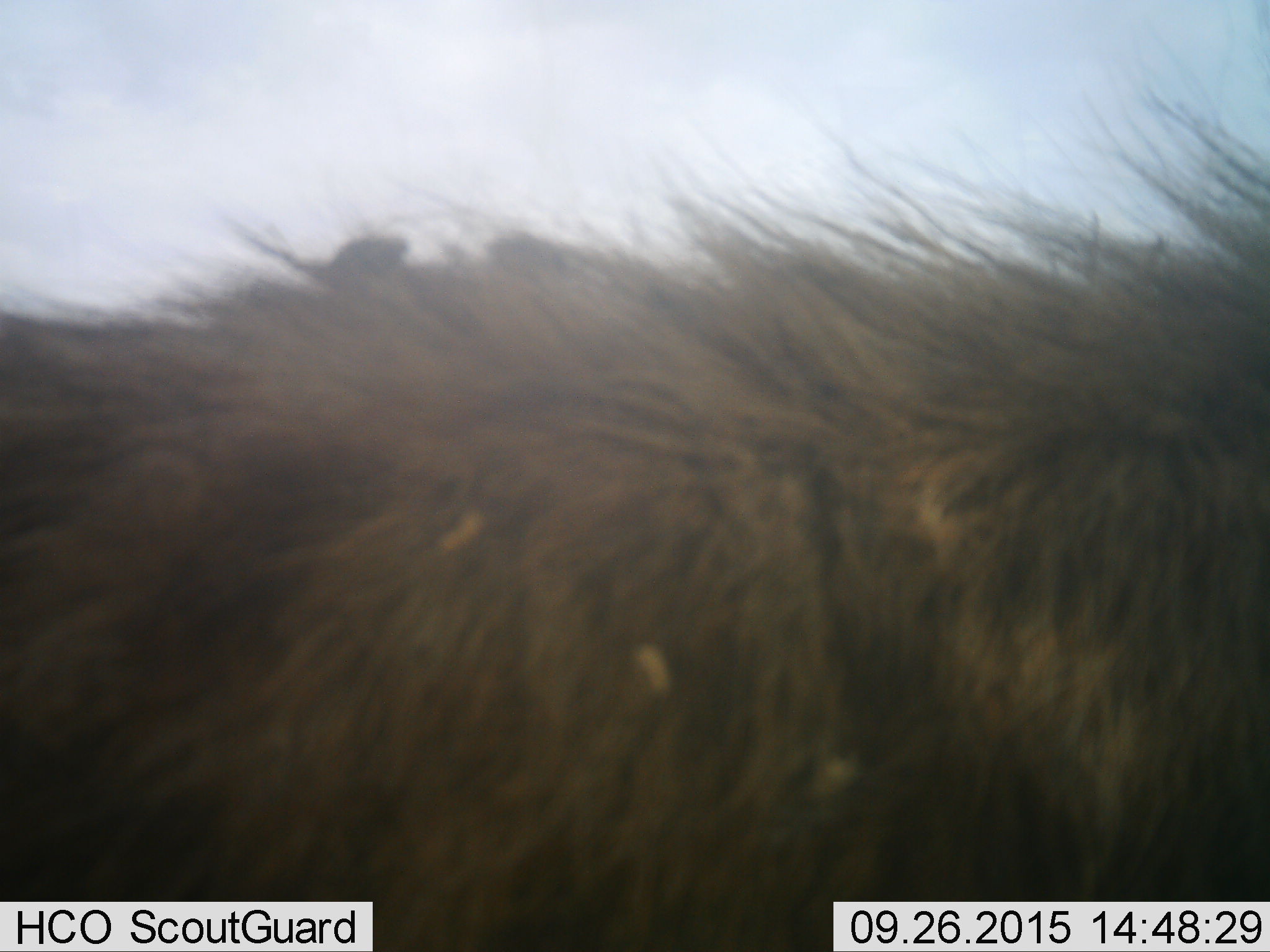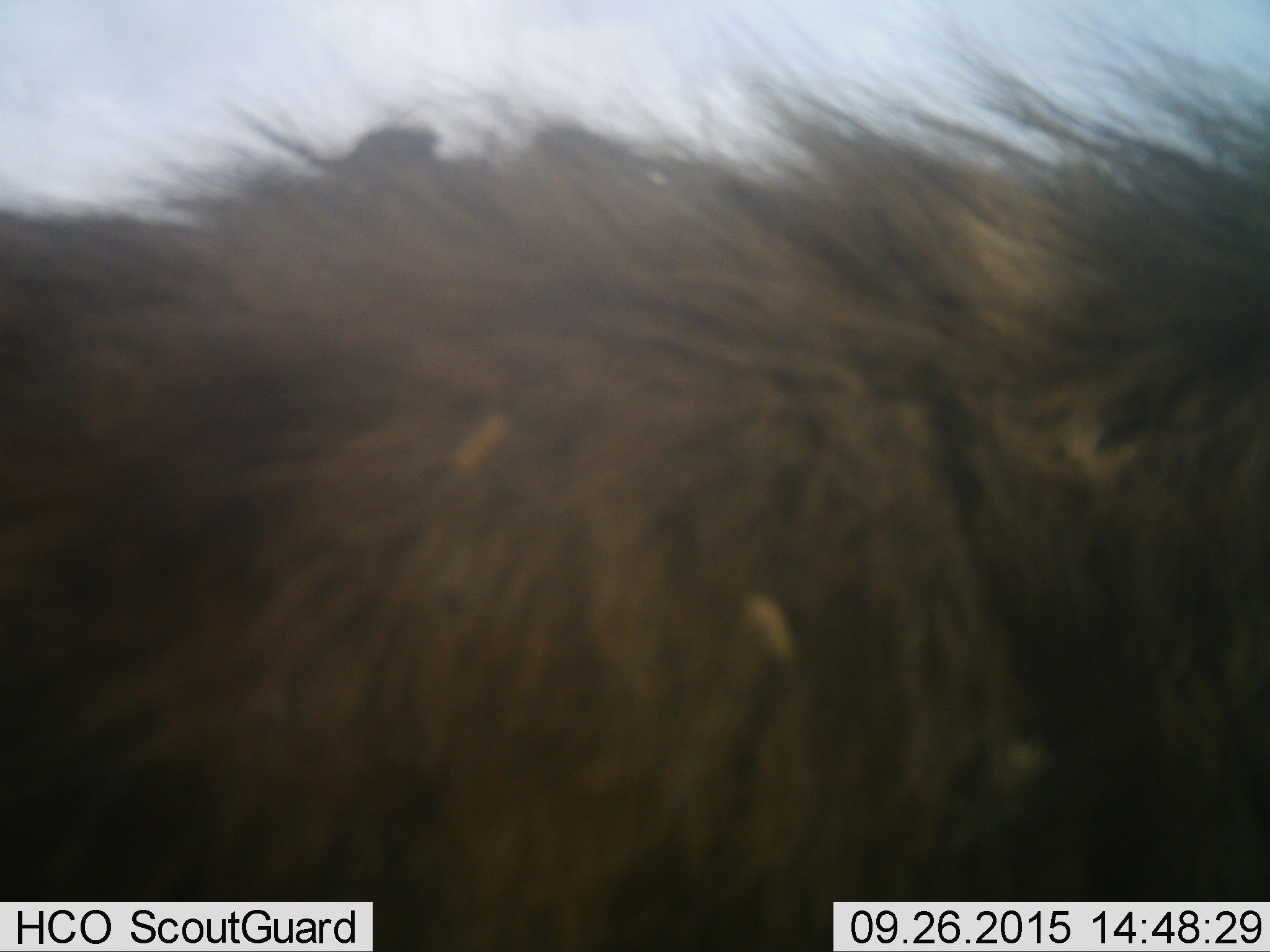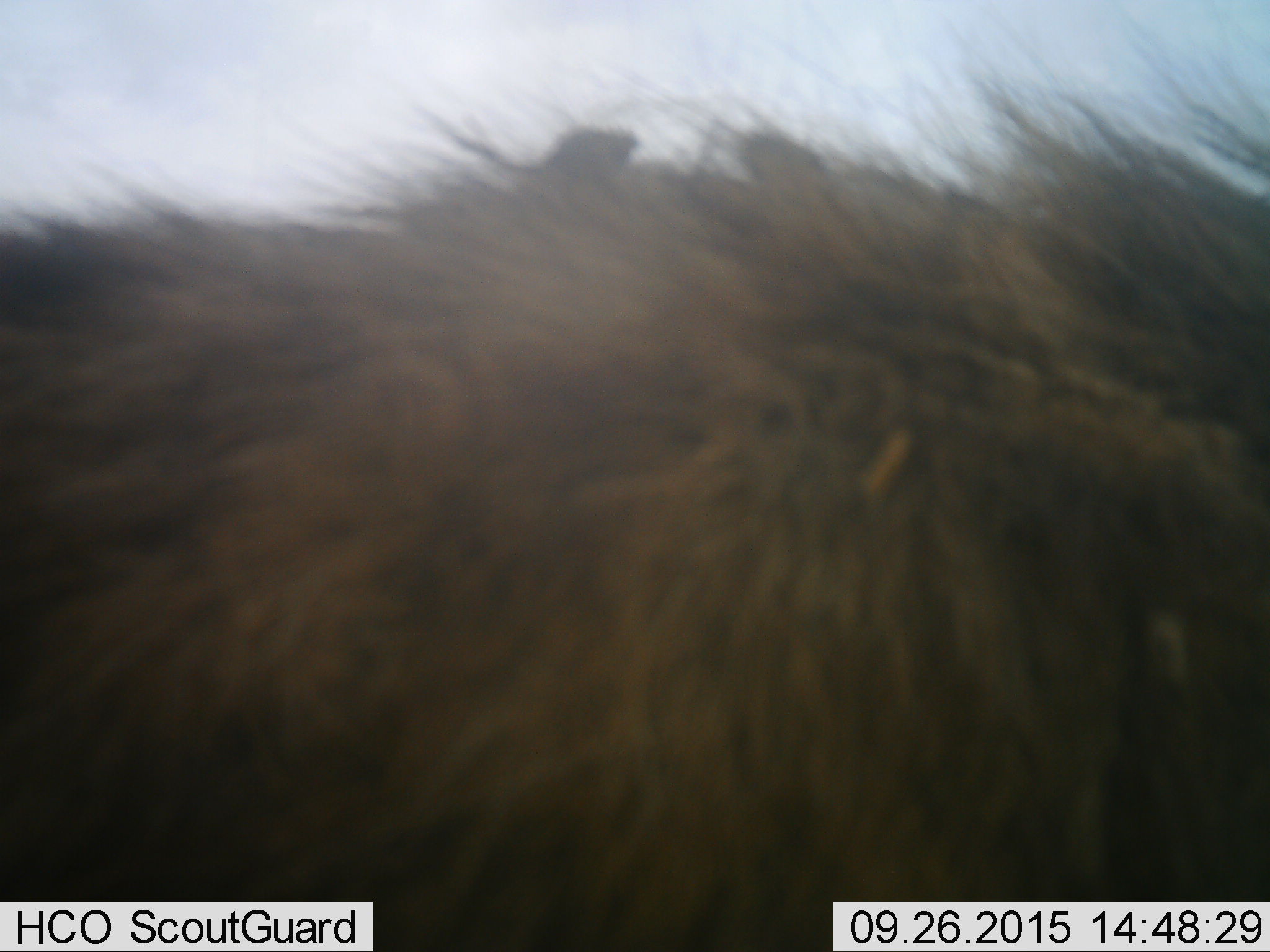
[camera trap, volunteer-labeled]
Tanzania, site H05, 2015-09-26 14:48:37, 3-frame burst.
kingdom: Animalia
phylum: Chordata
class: Mammalia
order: Artiodactyla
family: Bovidae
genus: Connochaetes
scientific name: Connochaetes taurinus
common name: blue wildebeest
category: wildebeest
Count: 1.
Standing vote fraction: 100%.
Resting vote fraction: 0%.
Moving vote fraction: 0%.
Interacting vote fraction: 0%.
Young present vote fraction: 33%.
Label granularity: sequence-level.